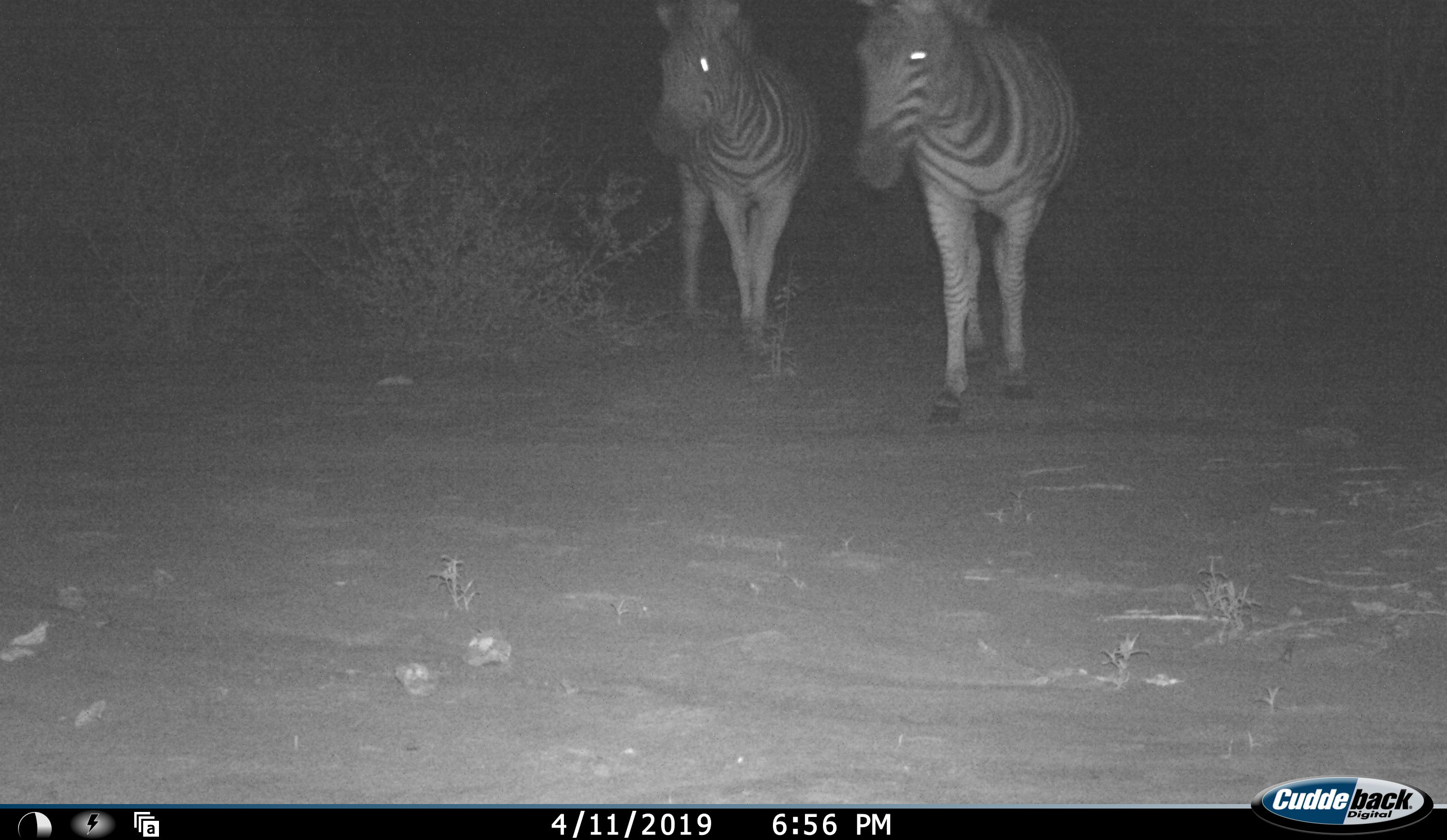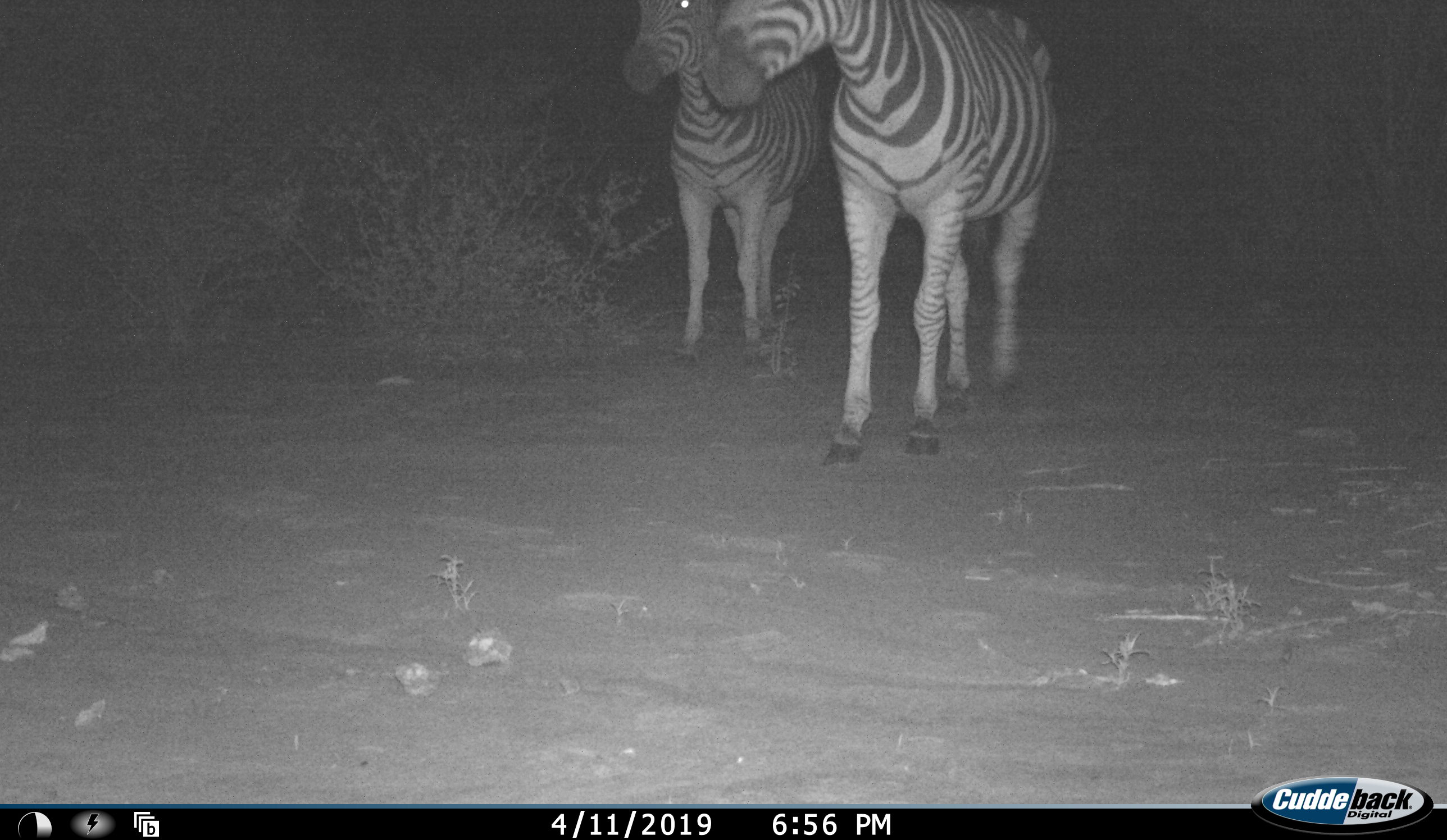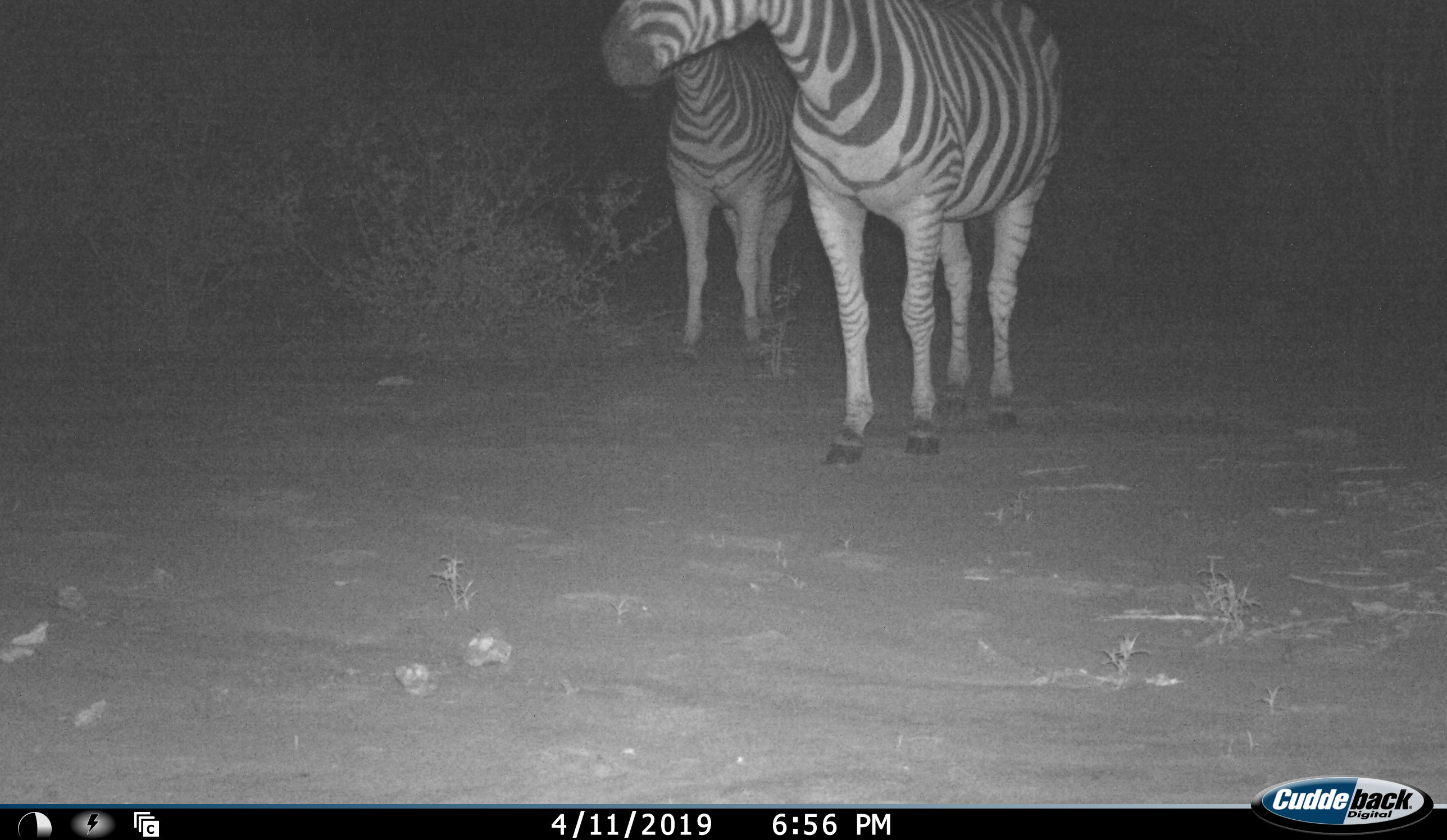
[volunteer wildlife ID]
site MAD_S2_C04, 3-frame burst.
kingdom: Animalia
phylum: Chordata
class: Mammalia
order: Perissodactyla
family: Equidae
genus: Equus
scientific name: Equus quagga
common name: plains zebra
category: zebraplains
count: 2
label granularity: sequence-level